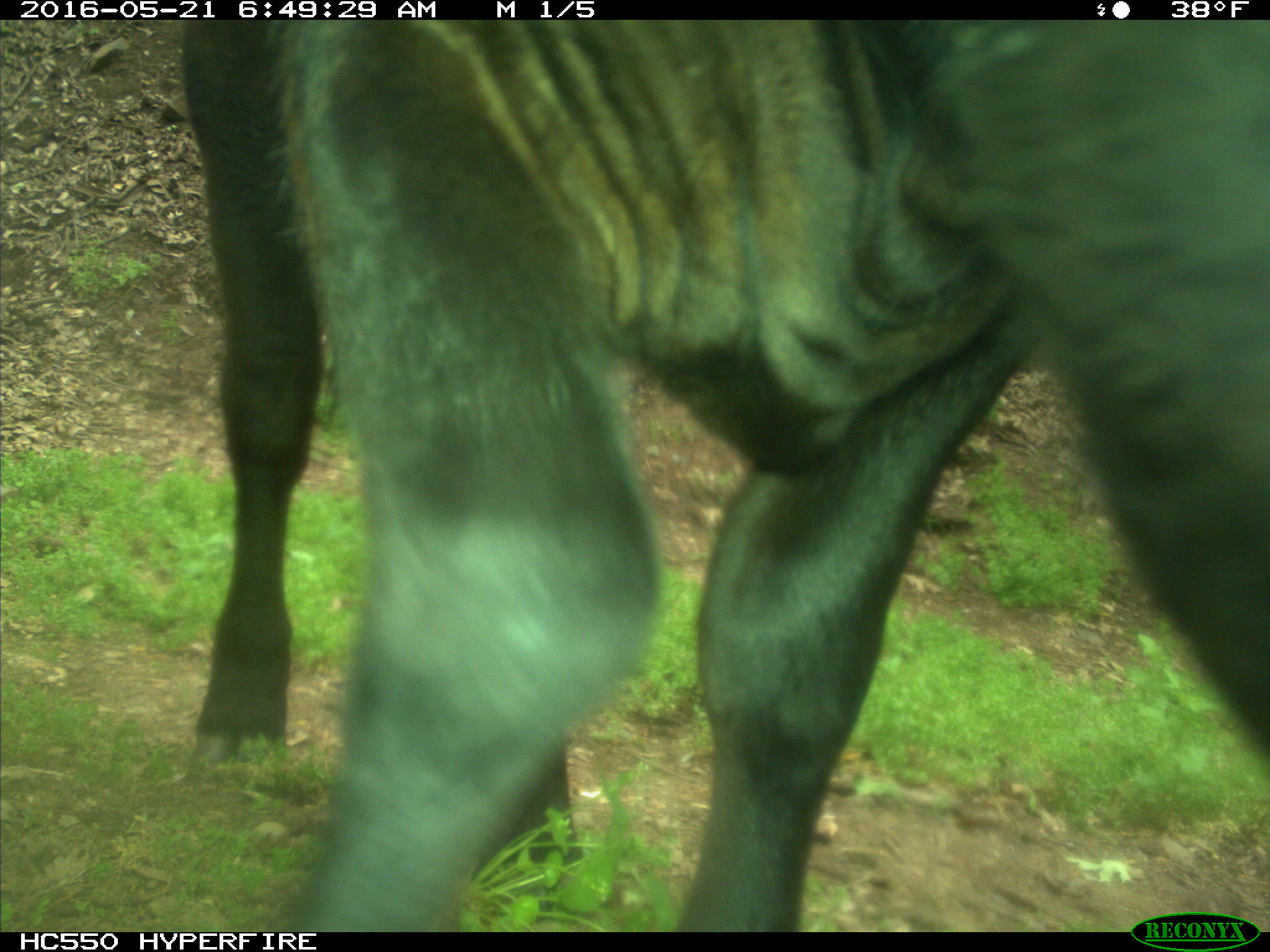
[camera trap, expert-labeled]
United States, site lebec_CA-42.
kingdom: Animalia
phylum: Chordata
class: Mammalia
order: Artiodactyla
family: Bovidae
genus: Bos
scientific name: Bos taurus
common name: domestic cow